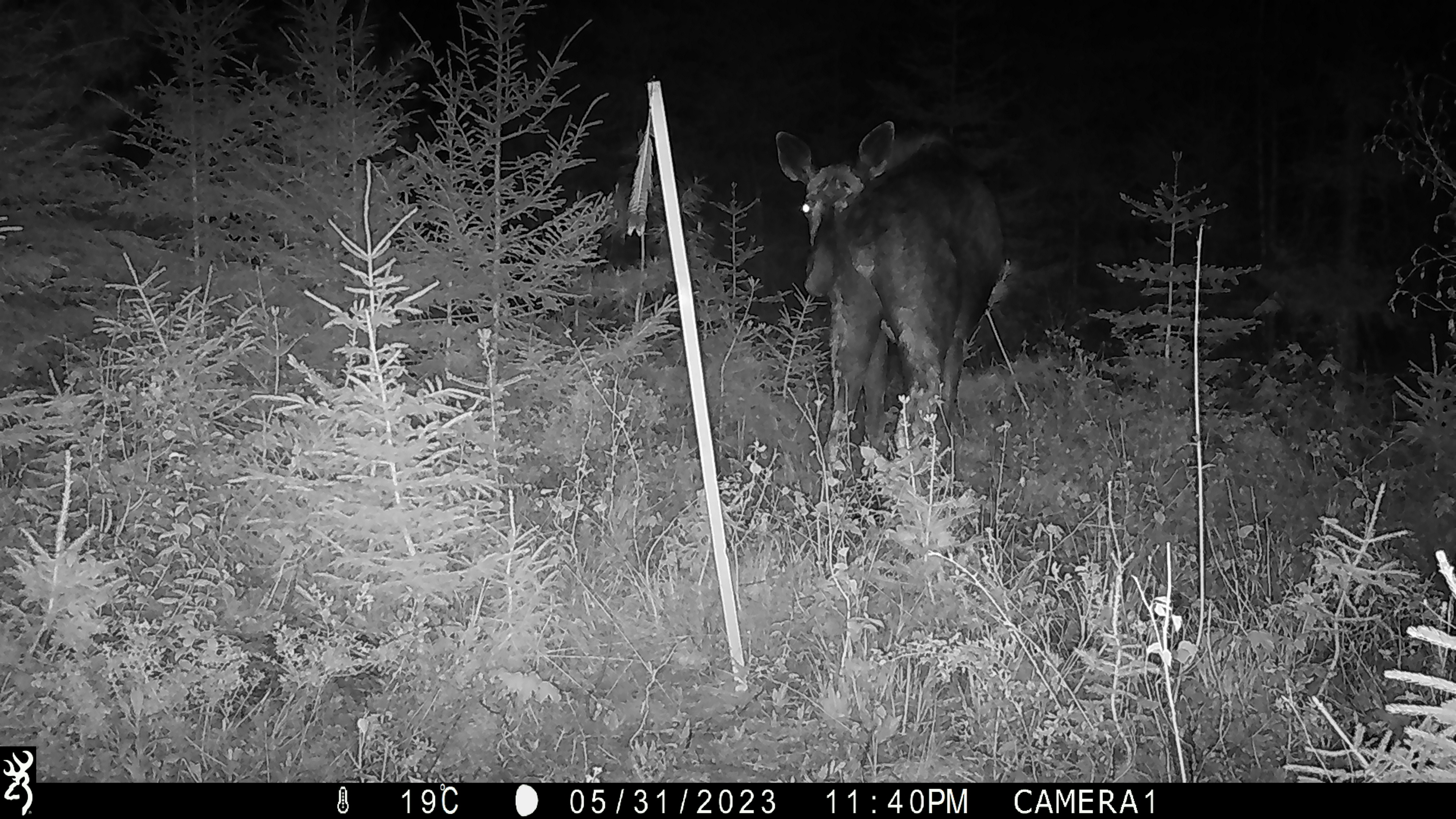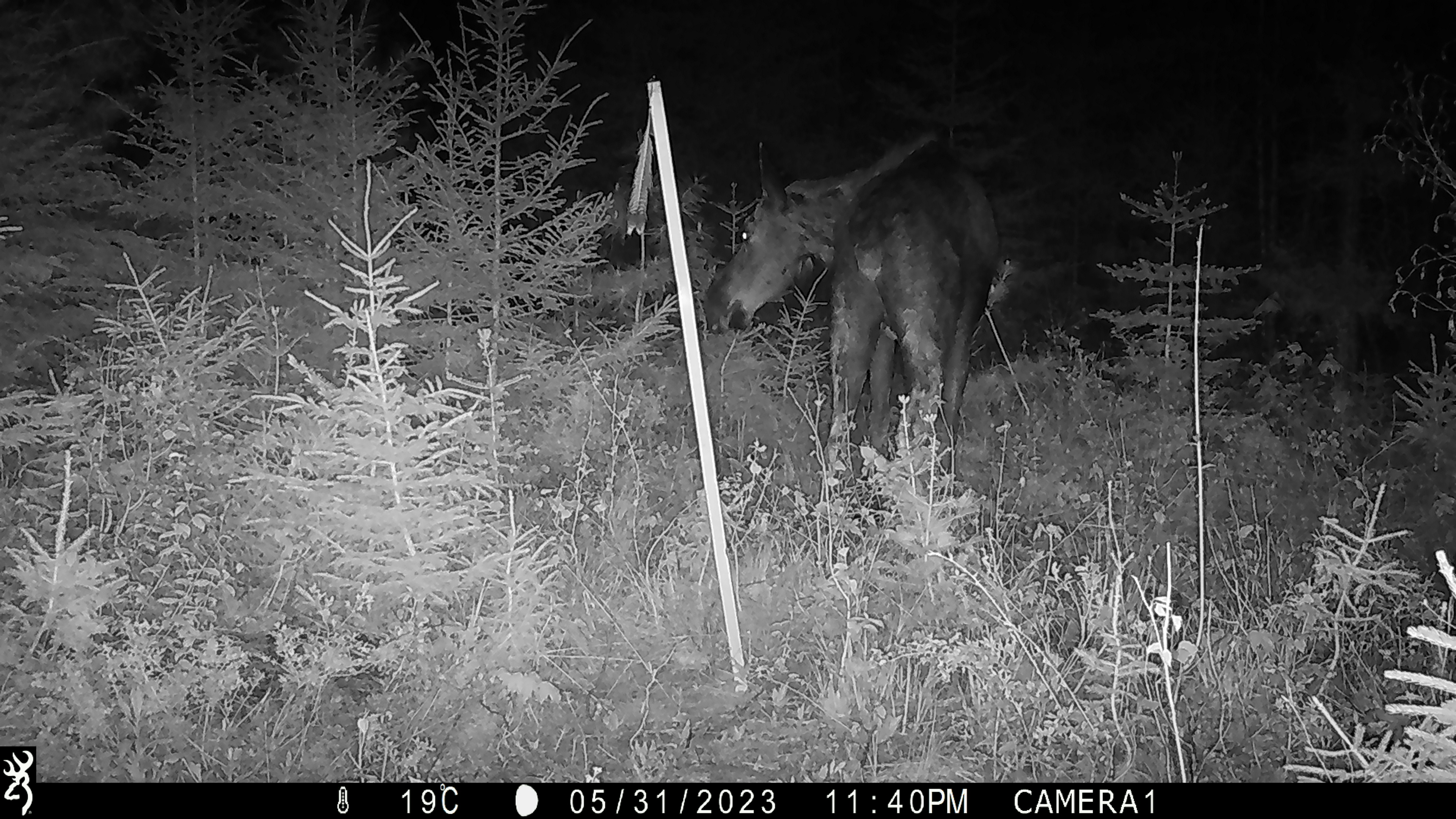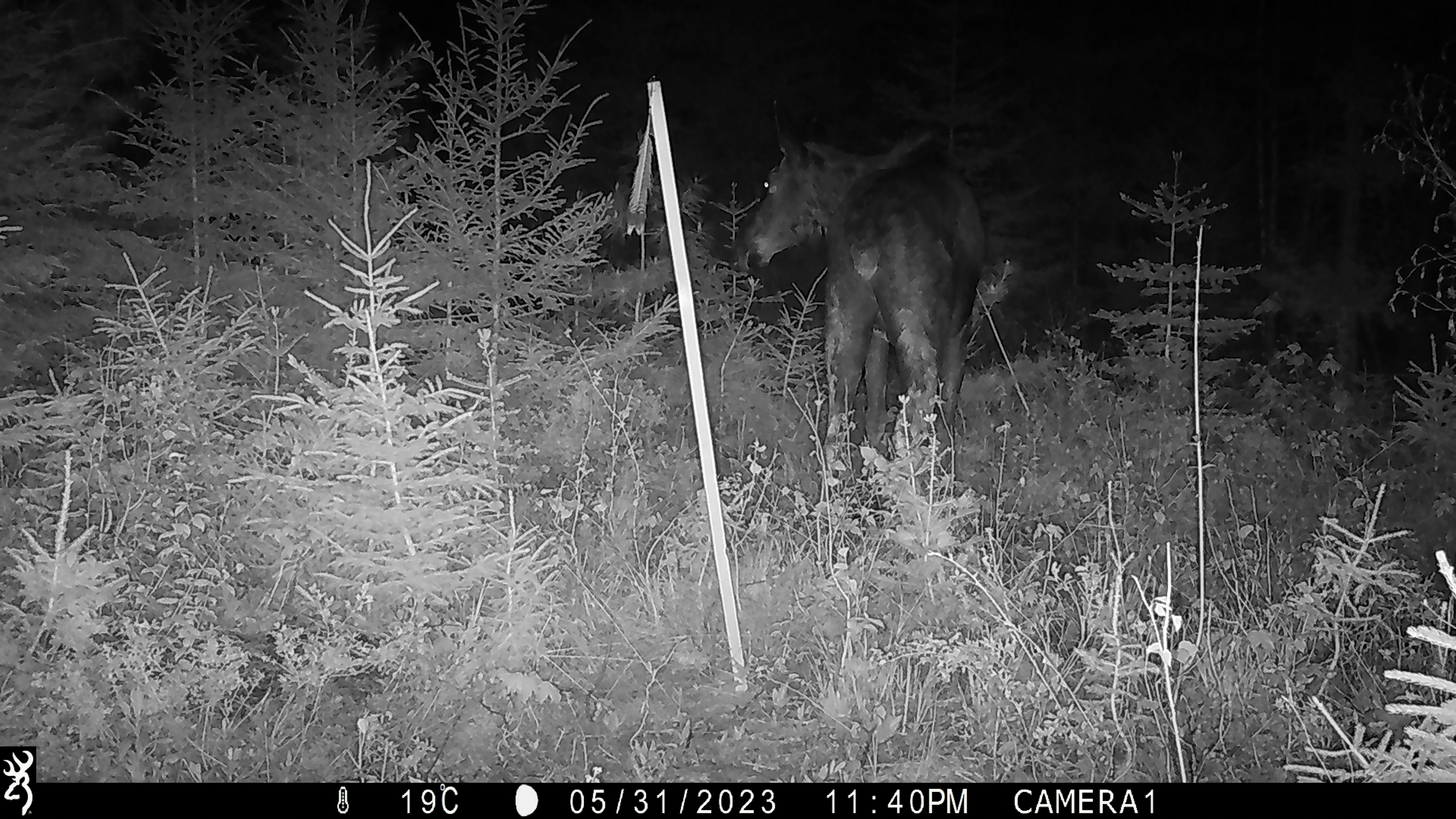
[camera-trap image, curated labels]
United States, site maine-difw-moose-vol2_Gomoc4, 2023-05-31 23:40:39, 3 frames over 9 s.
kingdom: Animalia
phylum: Chordata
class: Mammalia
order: Artiodactyla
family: Cervidae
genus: Alces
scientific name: Alces alces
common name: moose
Moose (Alces alces).